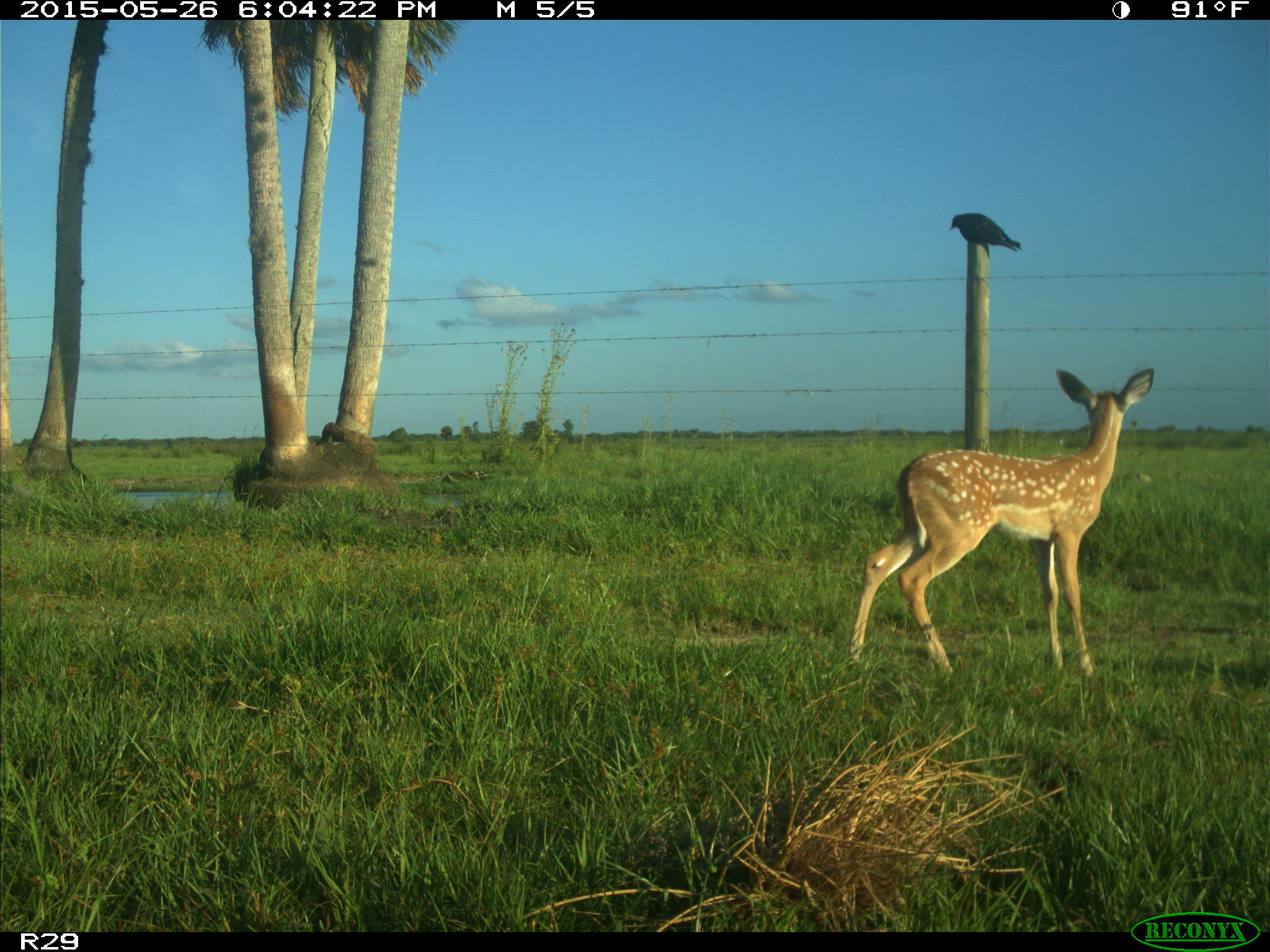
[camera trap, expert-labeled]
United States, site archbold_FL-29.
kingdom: Animalia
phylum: Chordata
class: Mammalia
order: Artiodactyla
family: Cervidae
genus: Odocoileus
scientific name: Odocoileus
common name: deer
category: unidentified deer